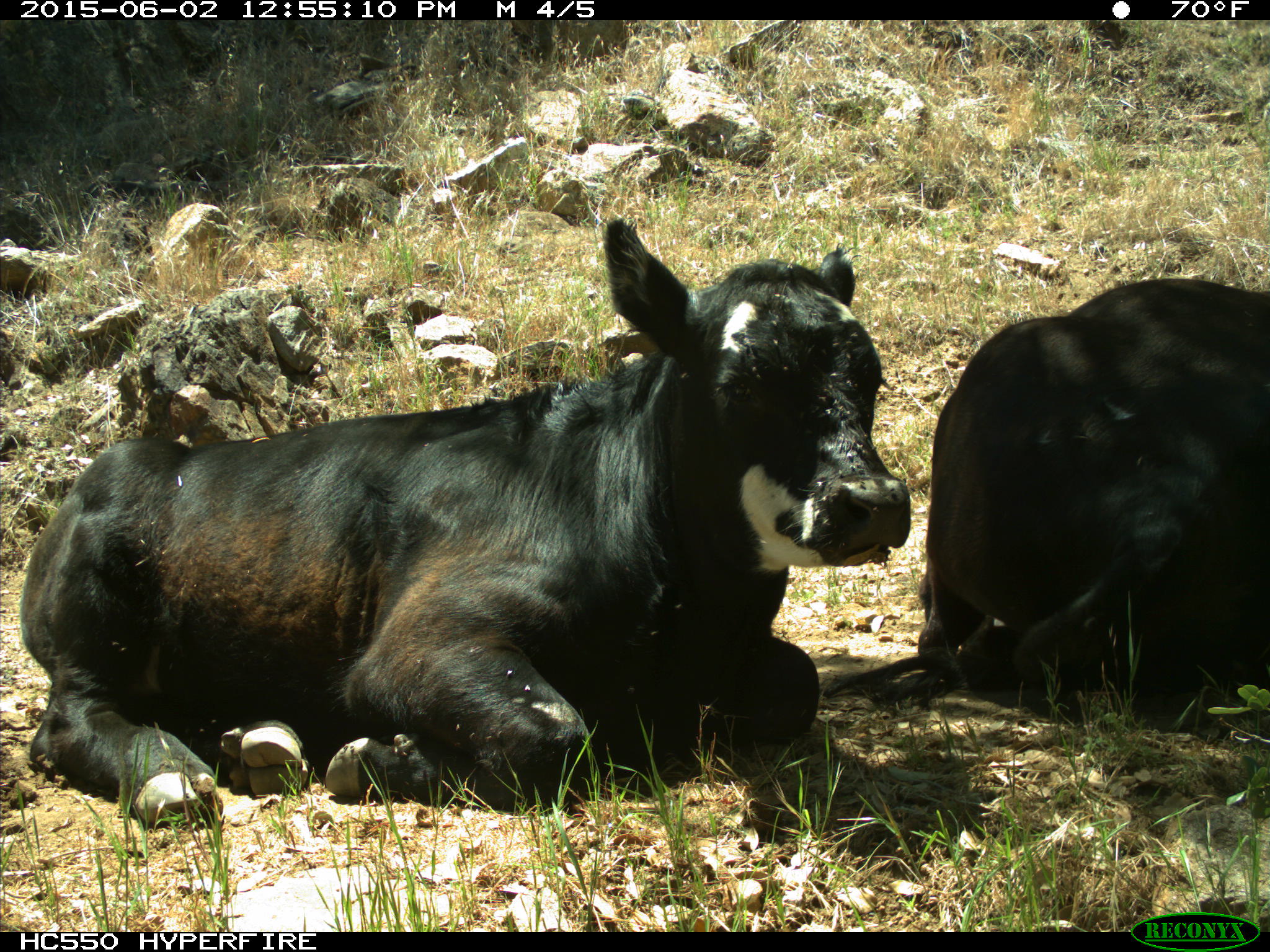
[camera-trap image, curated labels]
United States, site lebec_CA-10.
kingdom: Animalia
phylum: Chordata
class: Mammalia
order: Artiodactyla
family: Bovidae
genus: Bos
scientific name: Bos taurus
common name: domestic cow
Bos taurus (domestic cow).